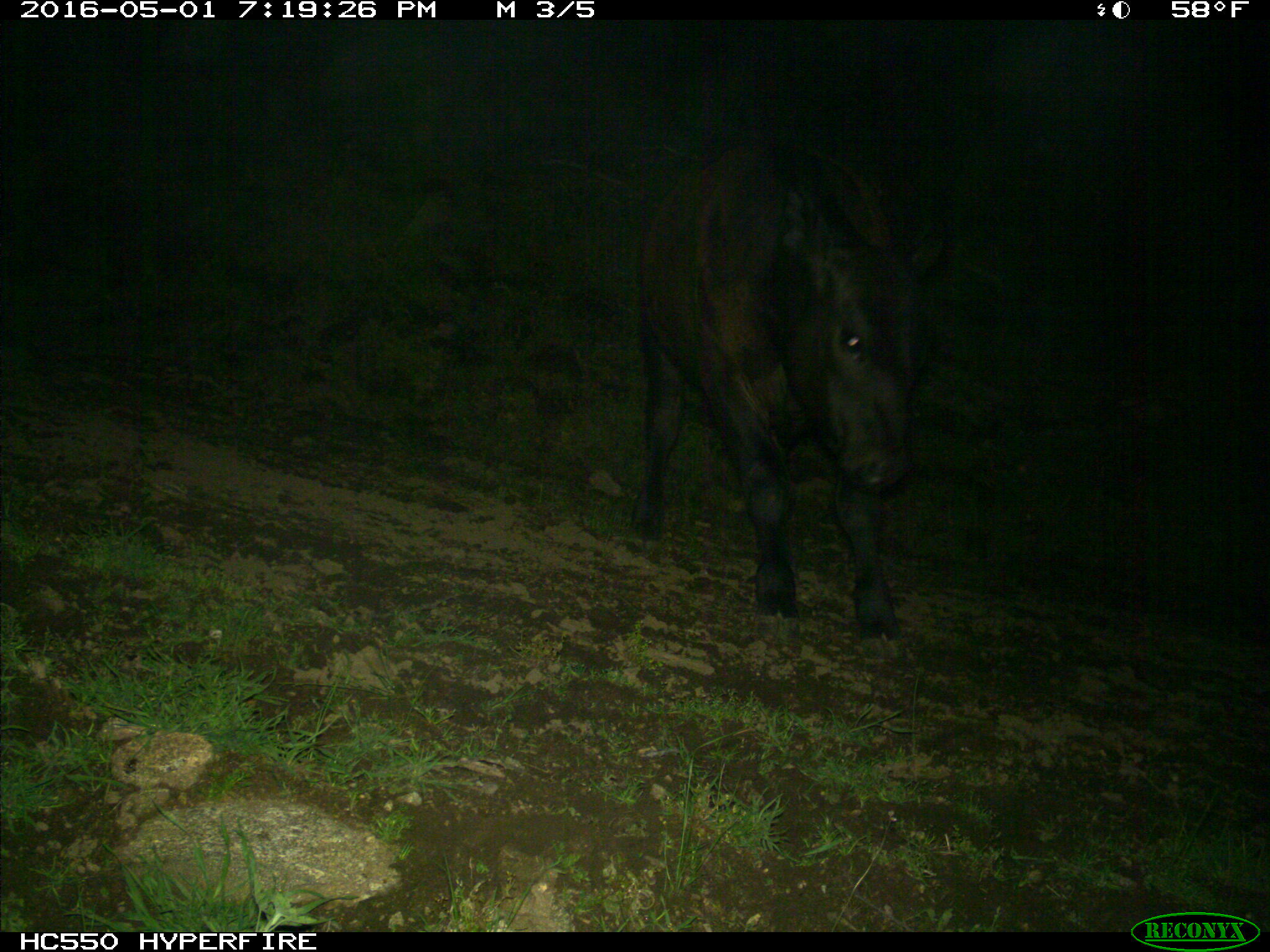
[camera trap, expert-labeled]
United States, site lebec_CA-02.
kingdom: Animalia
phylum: Chordata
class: Mammalia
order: Artiodactyla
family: Bovidae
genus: Bos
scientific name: Bos taurus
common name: domestic cow